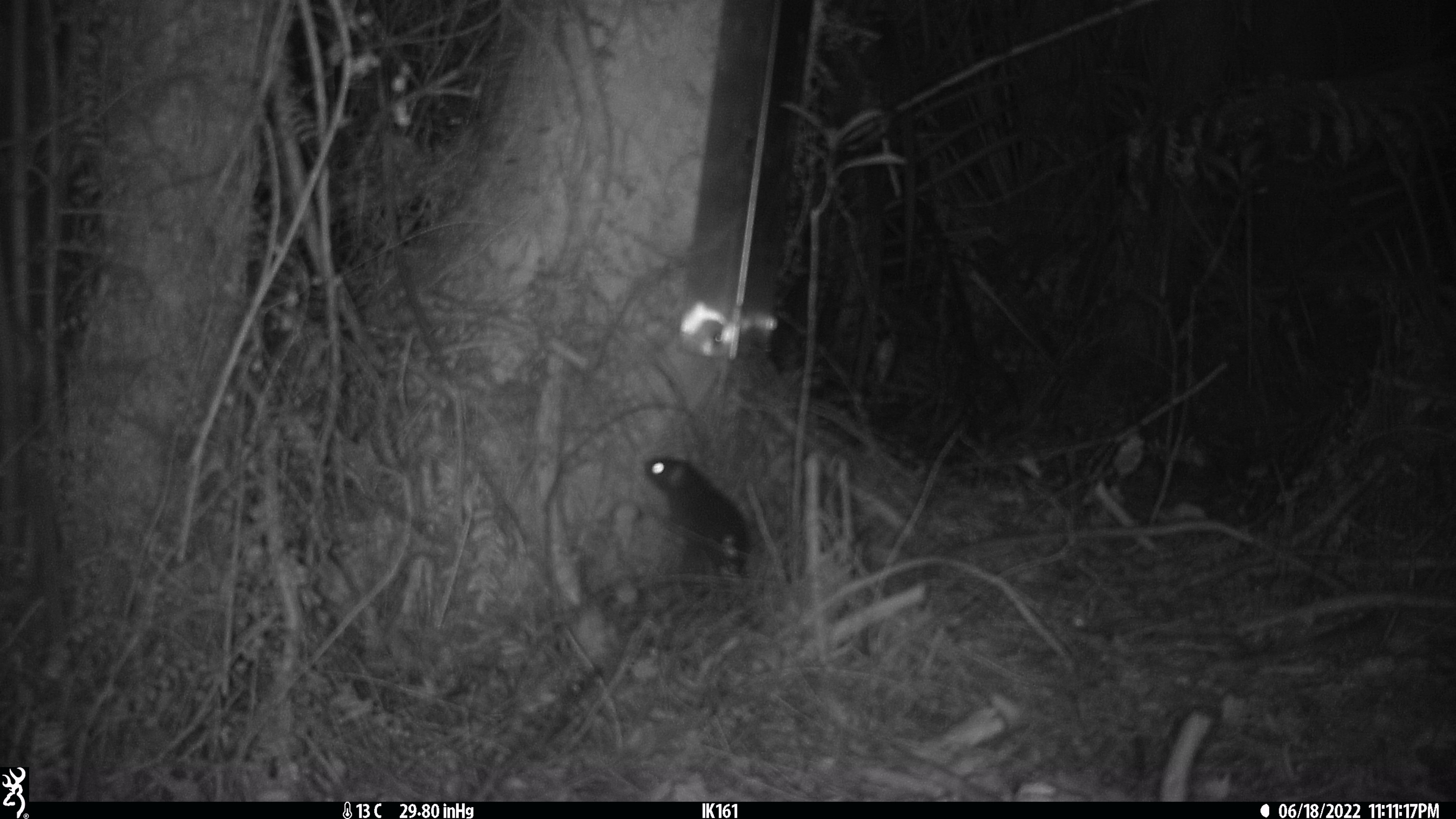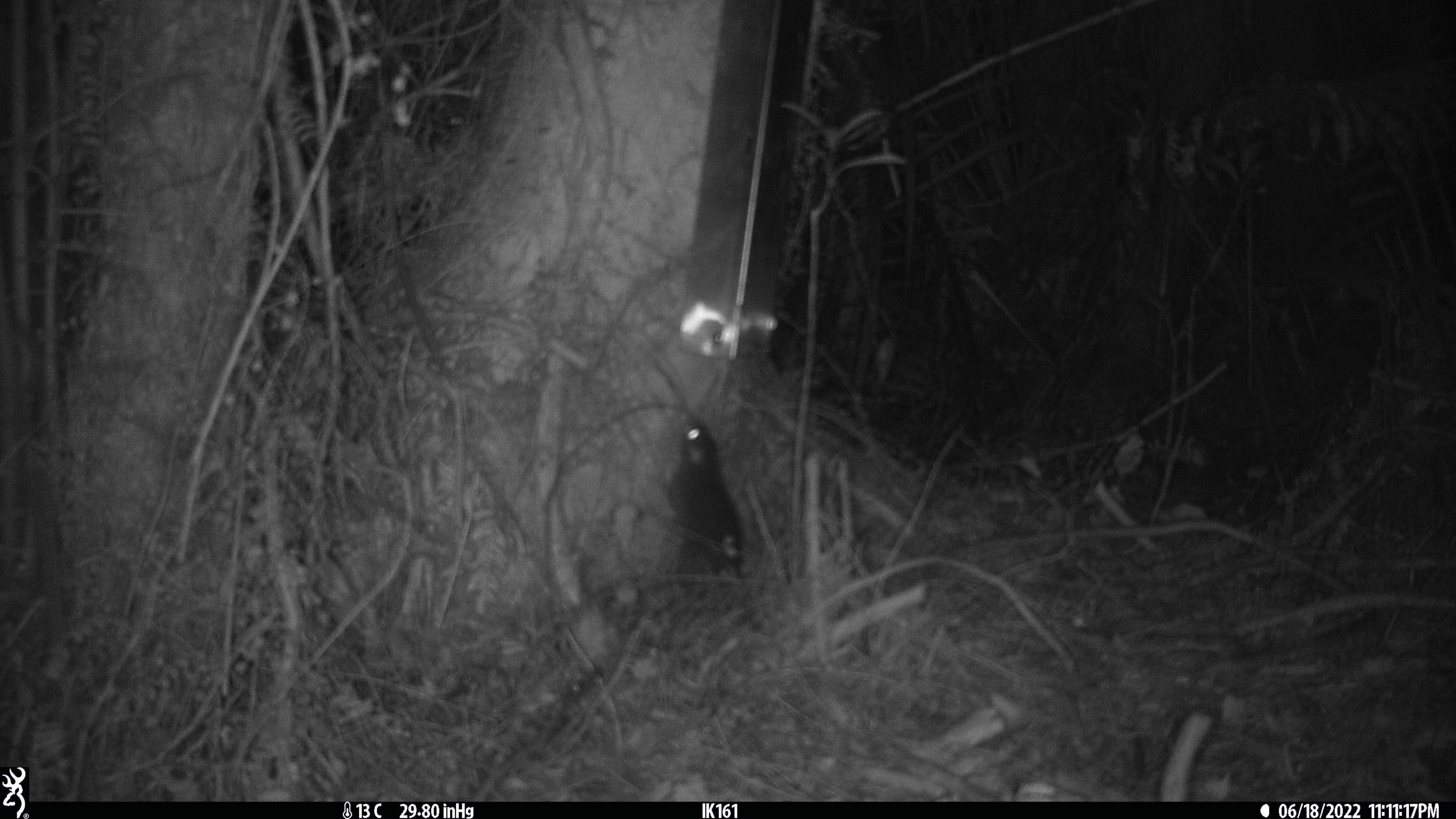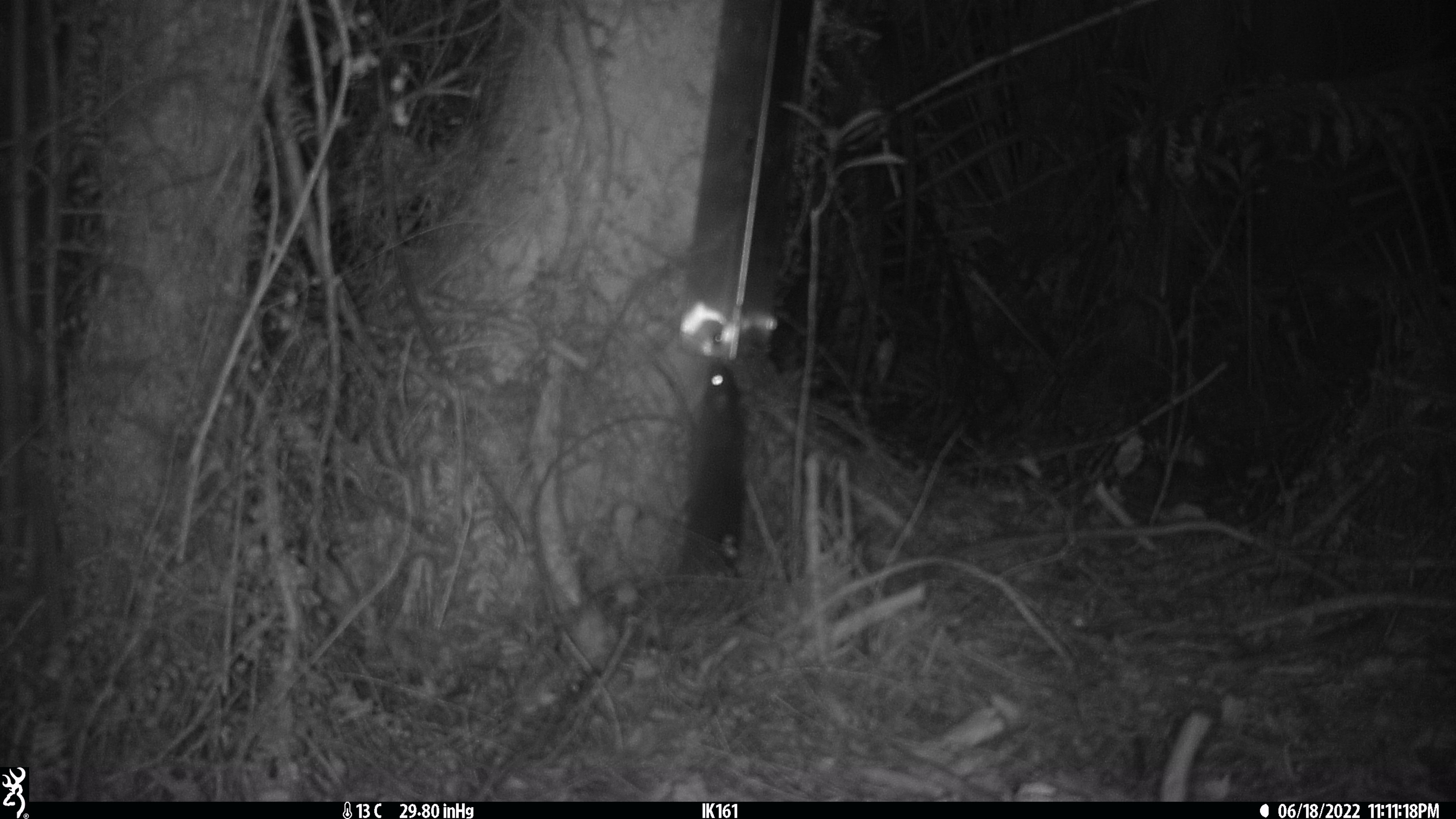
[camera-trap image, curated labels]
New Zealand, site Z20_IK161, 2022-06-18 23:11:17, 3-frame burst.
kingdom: Animalia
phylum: Chordata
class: Mammalia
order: Rodentia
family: Muridae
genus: Rattus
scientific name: Rattus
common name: rat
Rat (Rattus).